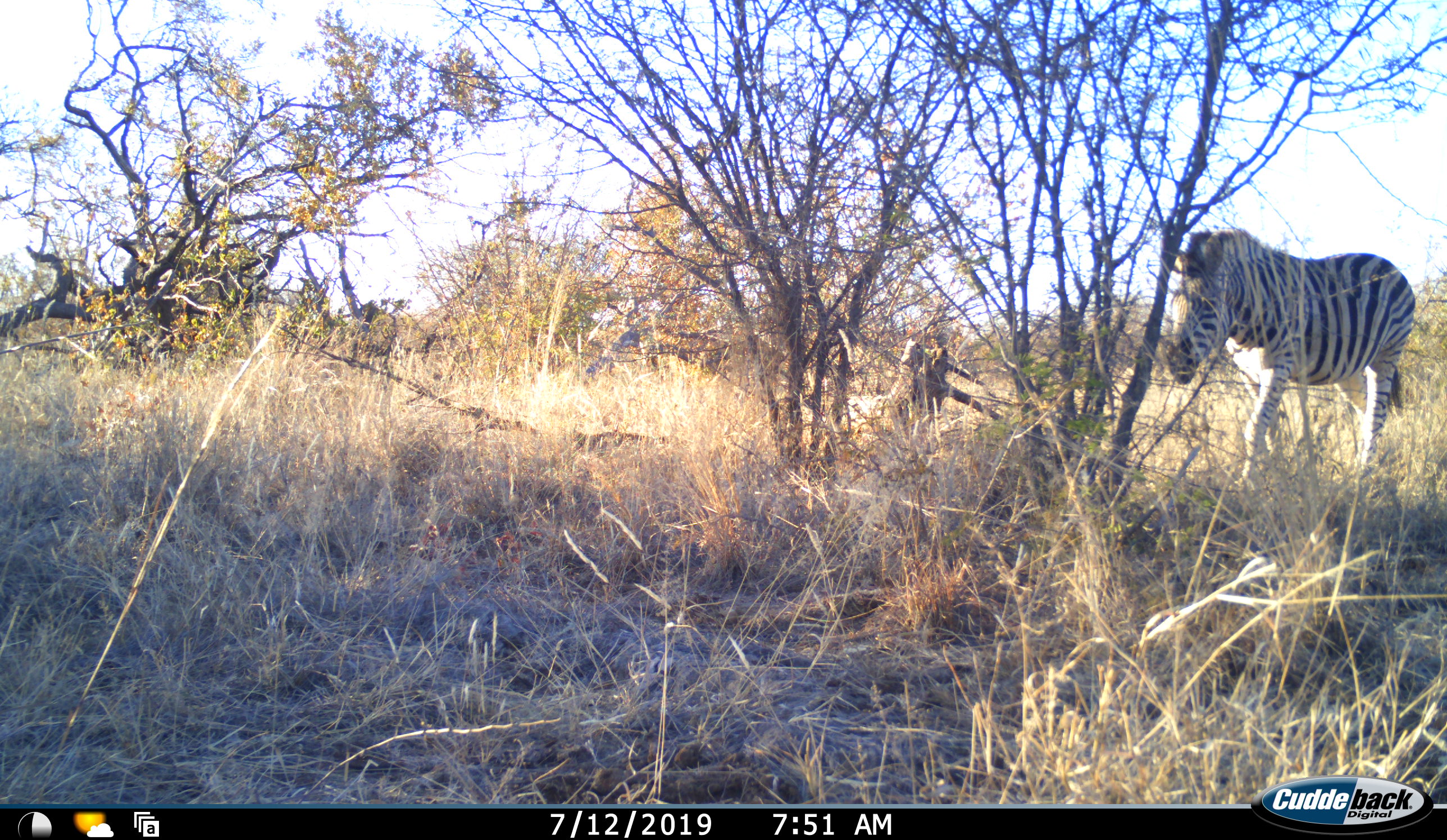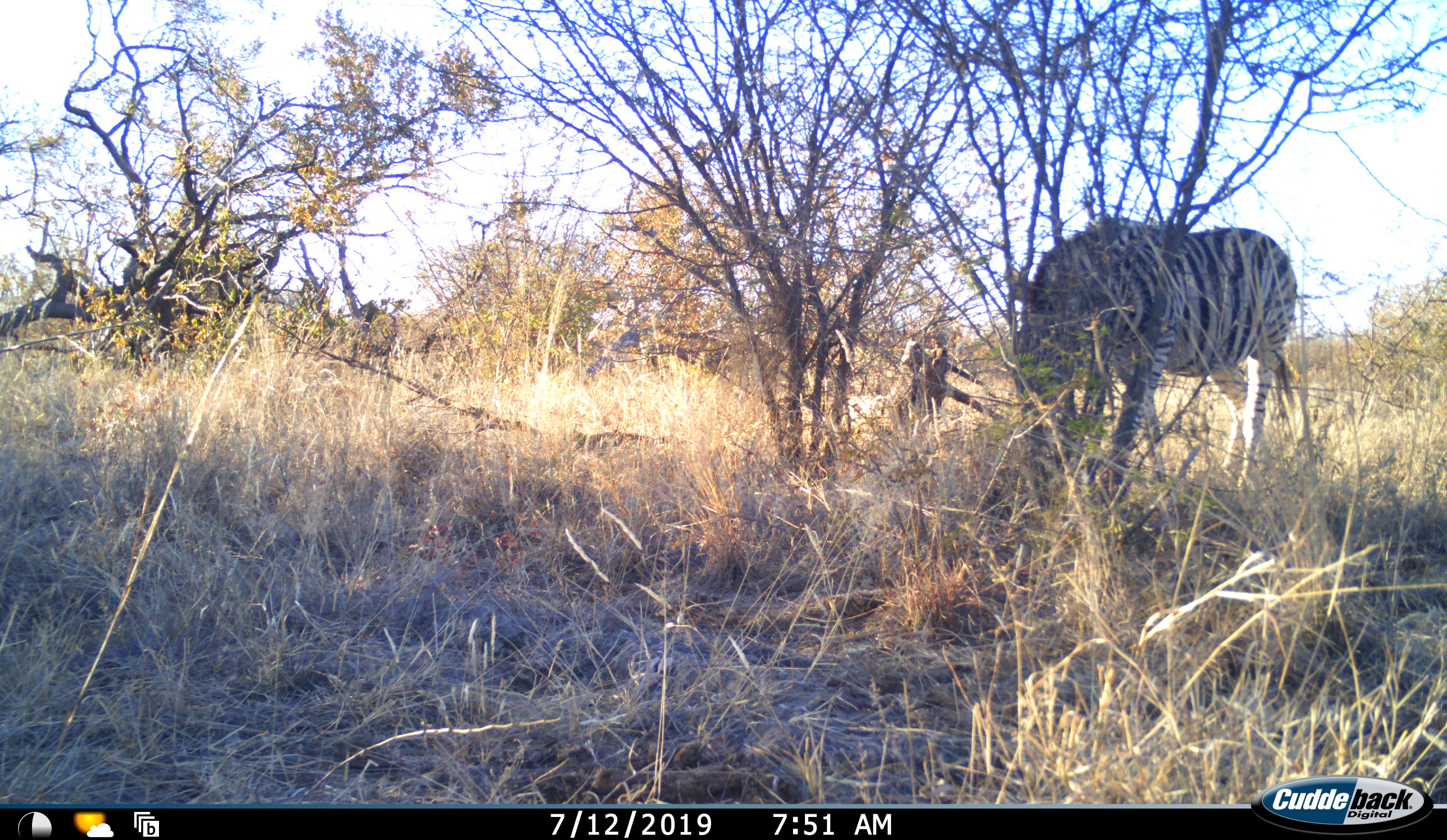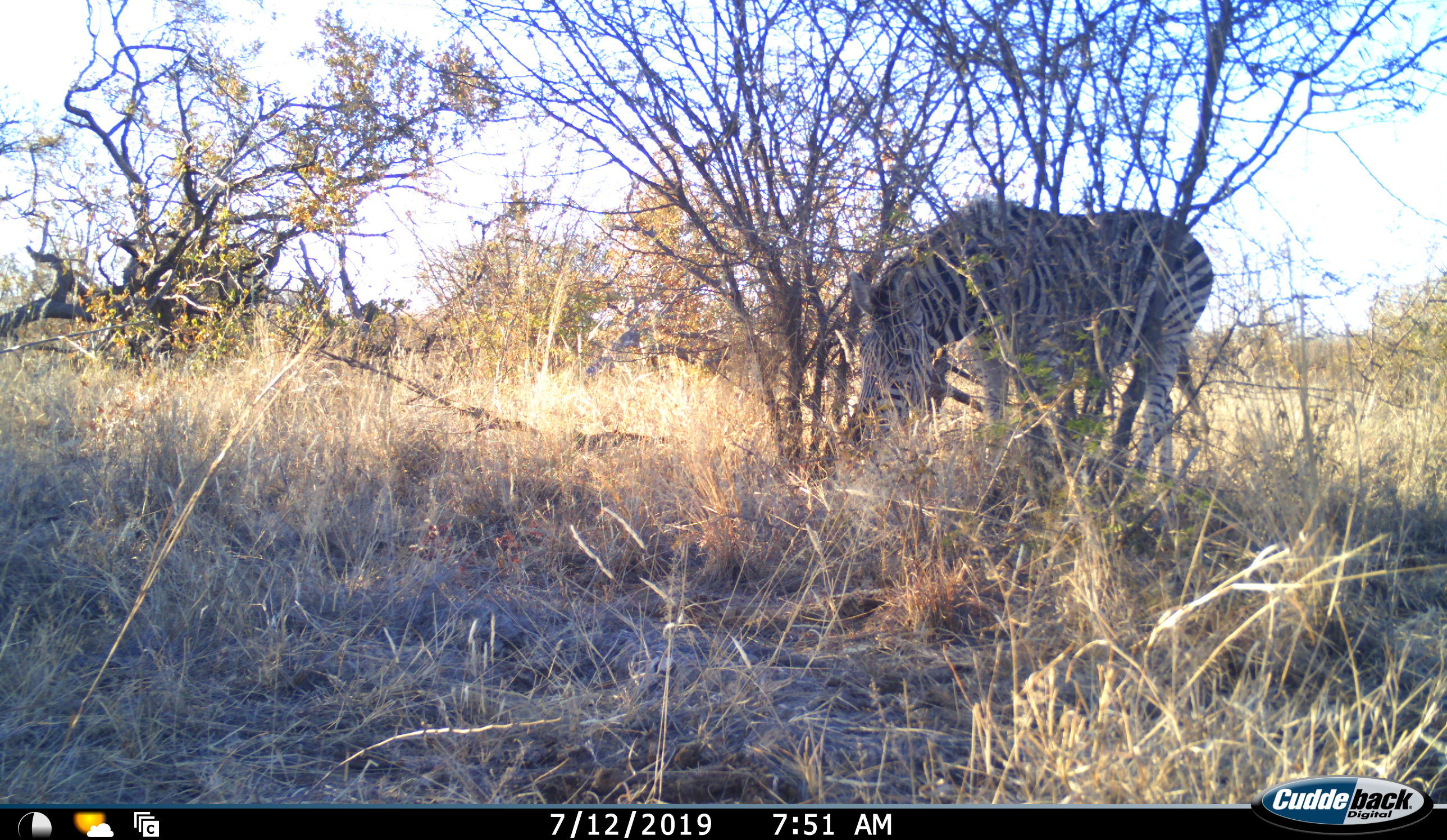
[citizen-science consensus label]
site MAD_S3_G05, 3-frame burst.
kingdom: Animalia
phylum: Chordata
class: Mammalia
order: Perissodactyla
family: Equidae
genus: Equus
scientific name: Equus quagga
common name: plains zebra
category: zebraplains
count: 1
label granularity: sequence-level